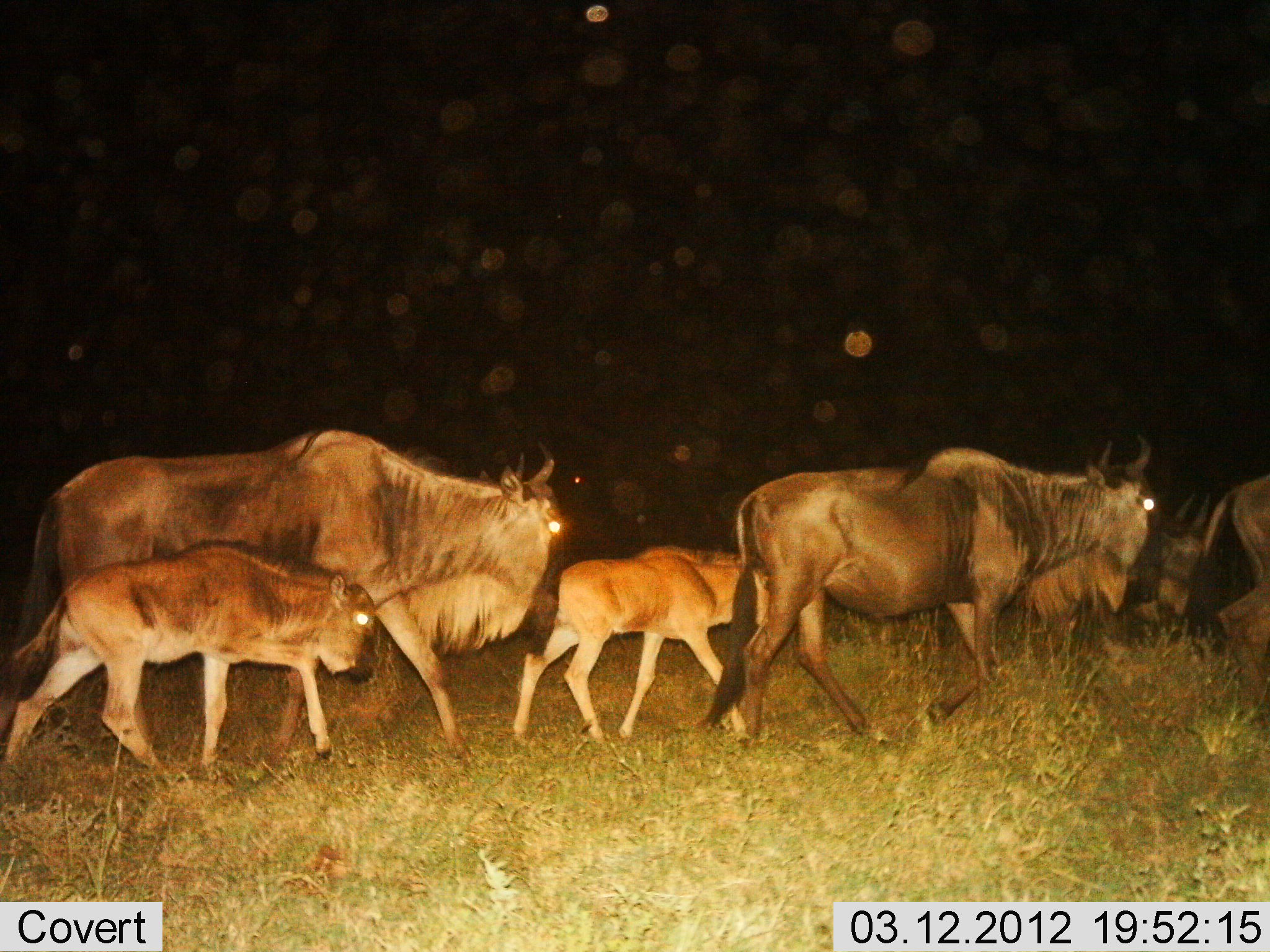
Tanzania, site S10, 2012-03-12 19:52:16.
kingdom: Animalia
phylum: Chordata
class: Mammalia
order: Artiodactyla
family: Bovidae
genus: Connochaetes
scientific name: Connochaetes taurinus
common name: blue wildebeest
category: wildebeest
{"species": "wildebeest (blue wildebeest) (Connochaetes taurinus)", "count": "6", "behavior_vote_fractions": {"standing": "0%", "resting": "0%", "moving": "100%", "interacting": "0%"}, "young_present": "95%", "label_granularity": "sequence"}